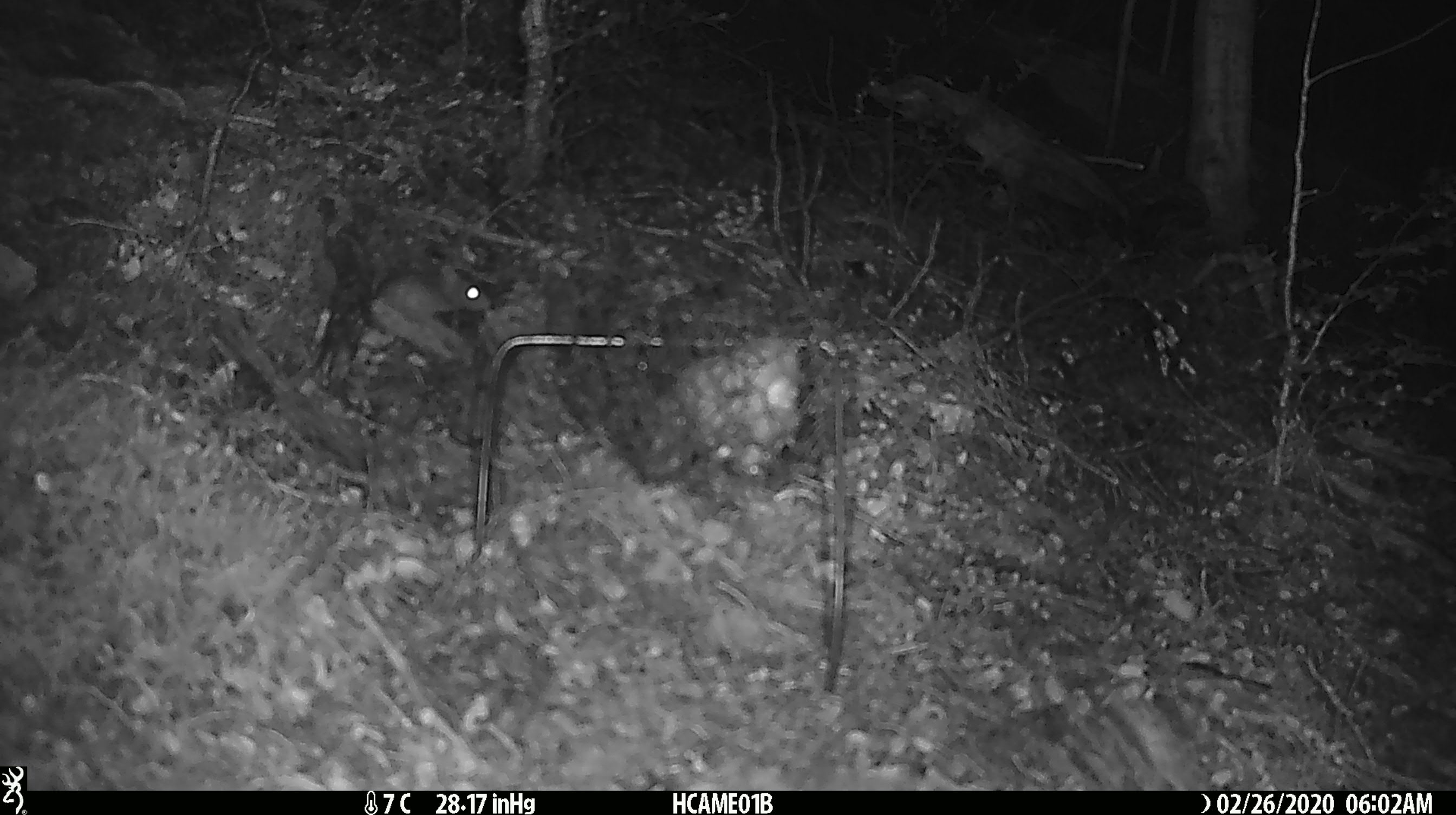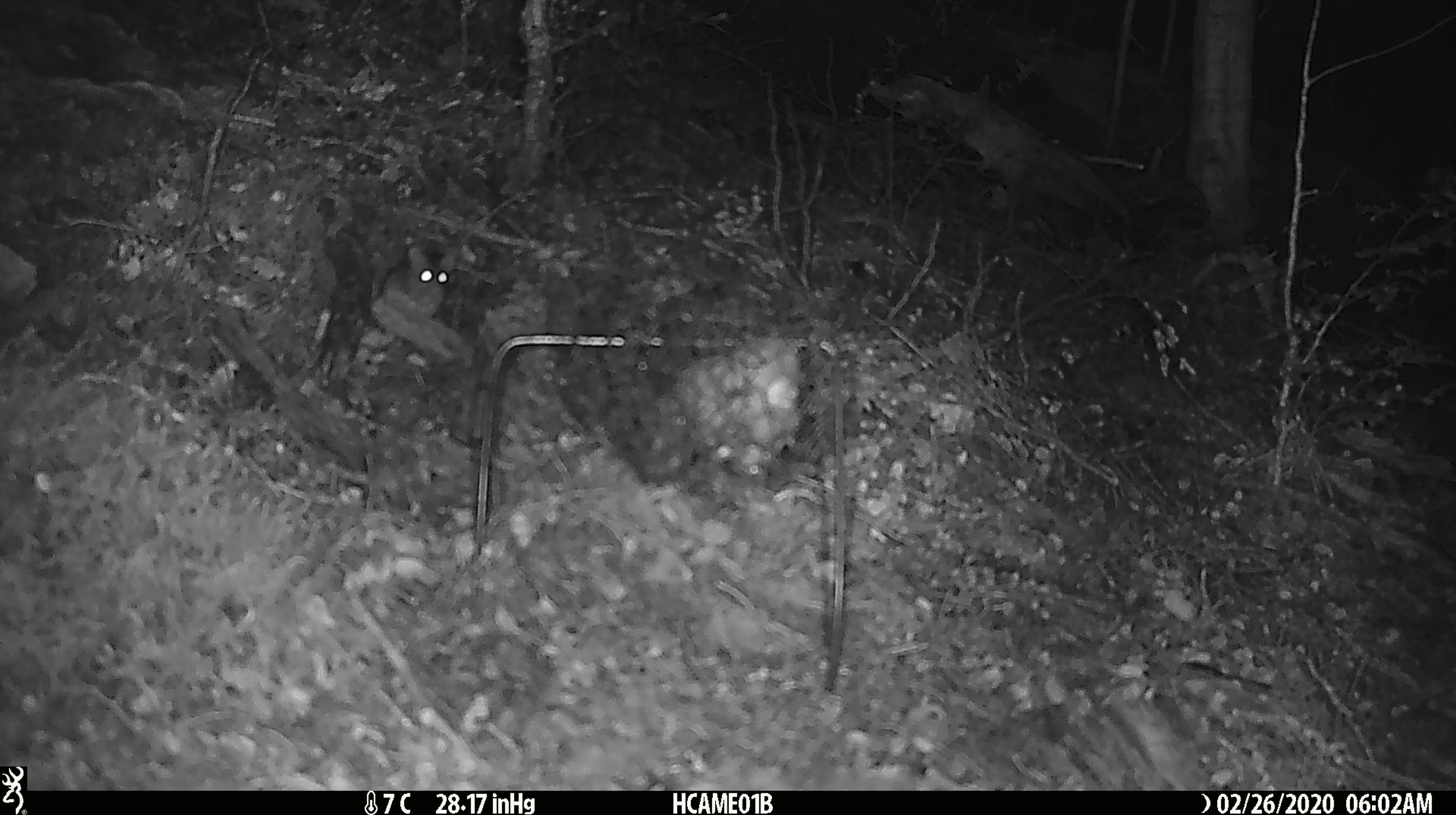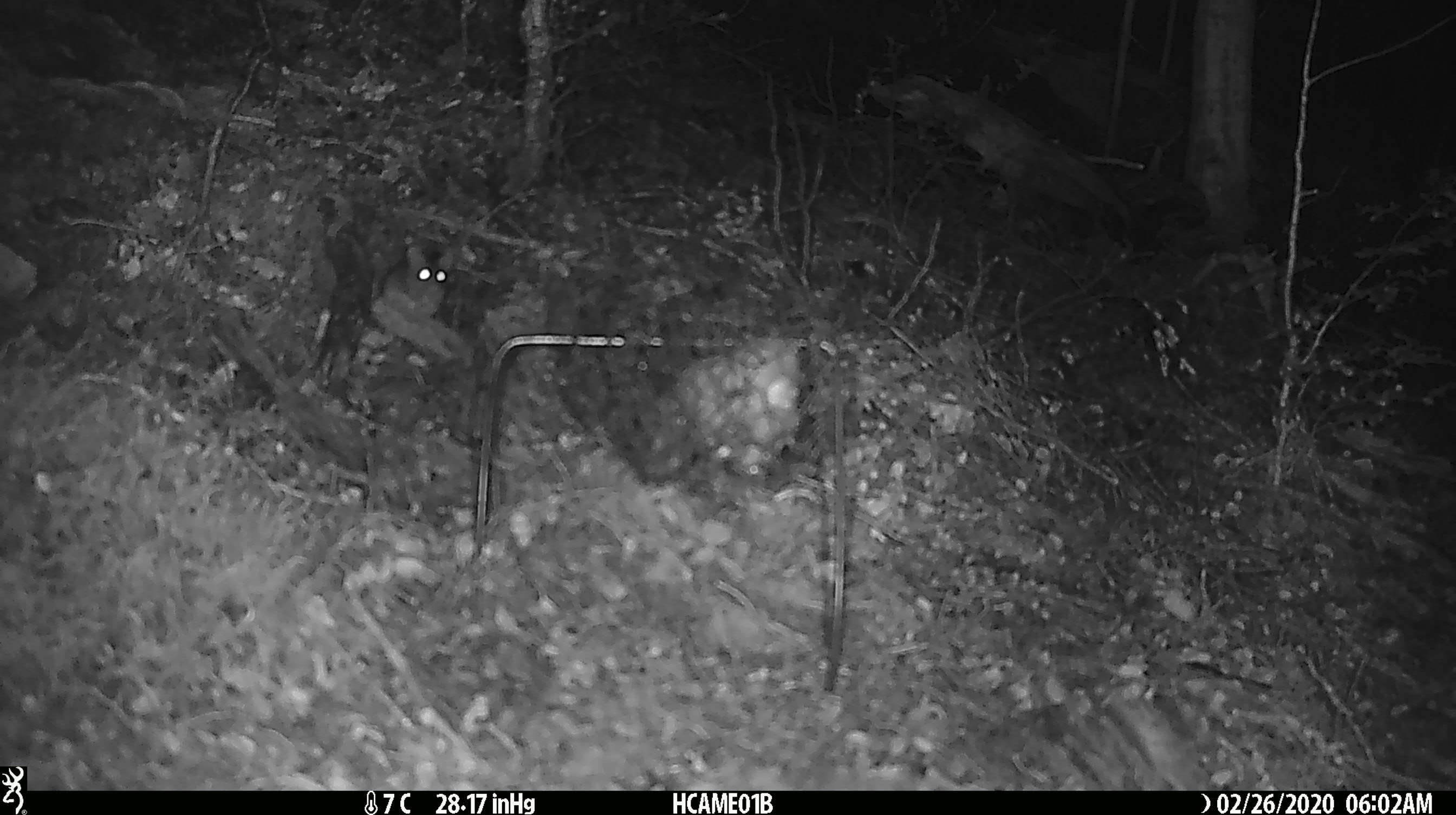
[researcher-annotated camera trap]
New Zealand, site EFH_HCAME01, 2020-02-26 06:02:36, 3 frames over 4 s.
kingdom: Animalia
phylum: Chordata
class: Mammalia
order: Rodentia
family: Muridae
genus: Mus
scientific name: Mus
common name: mouse